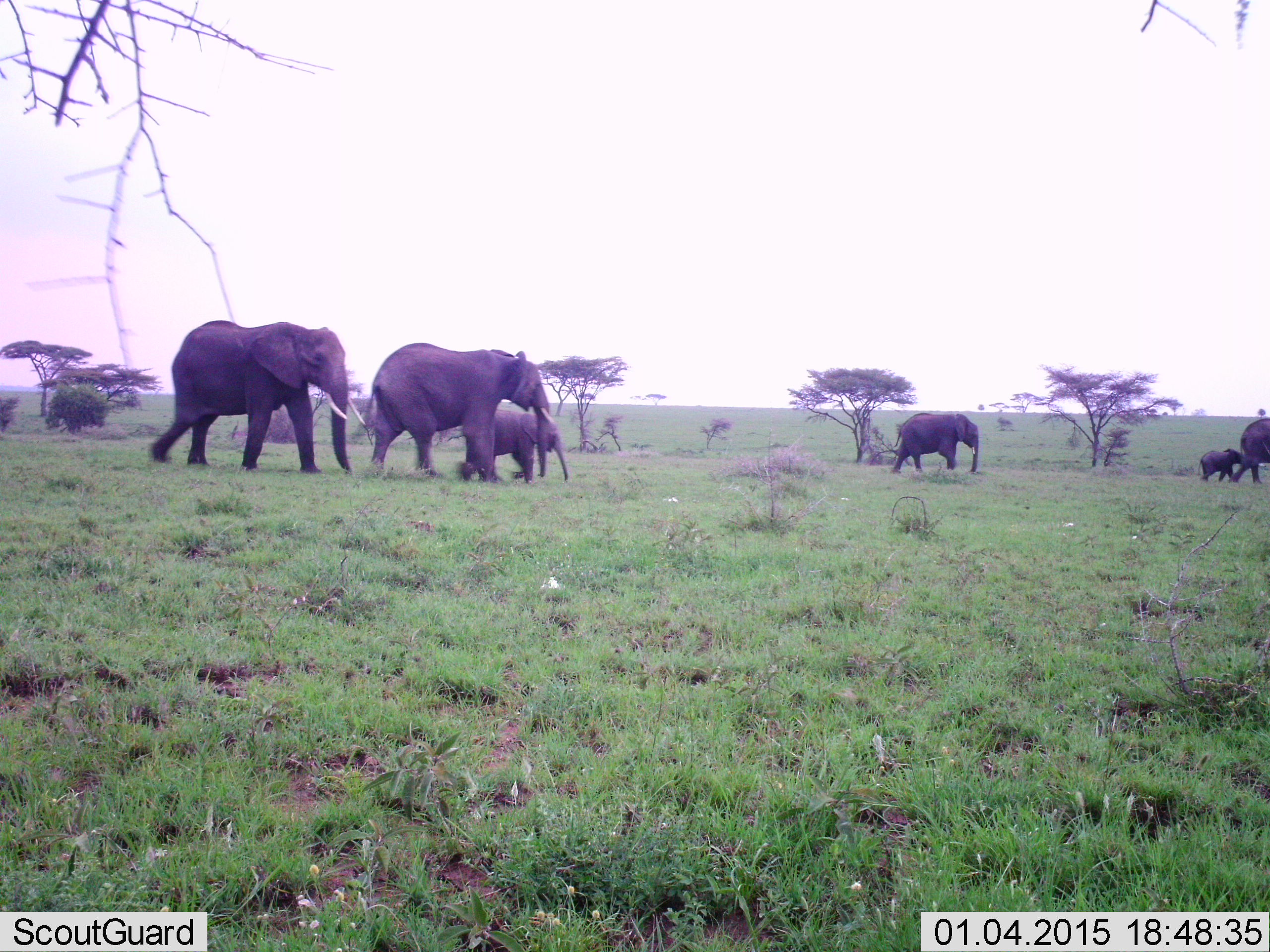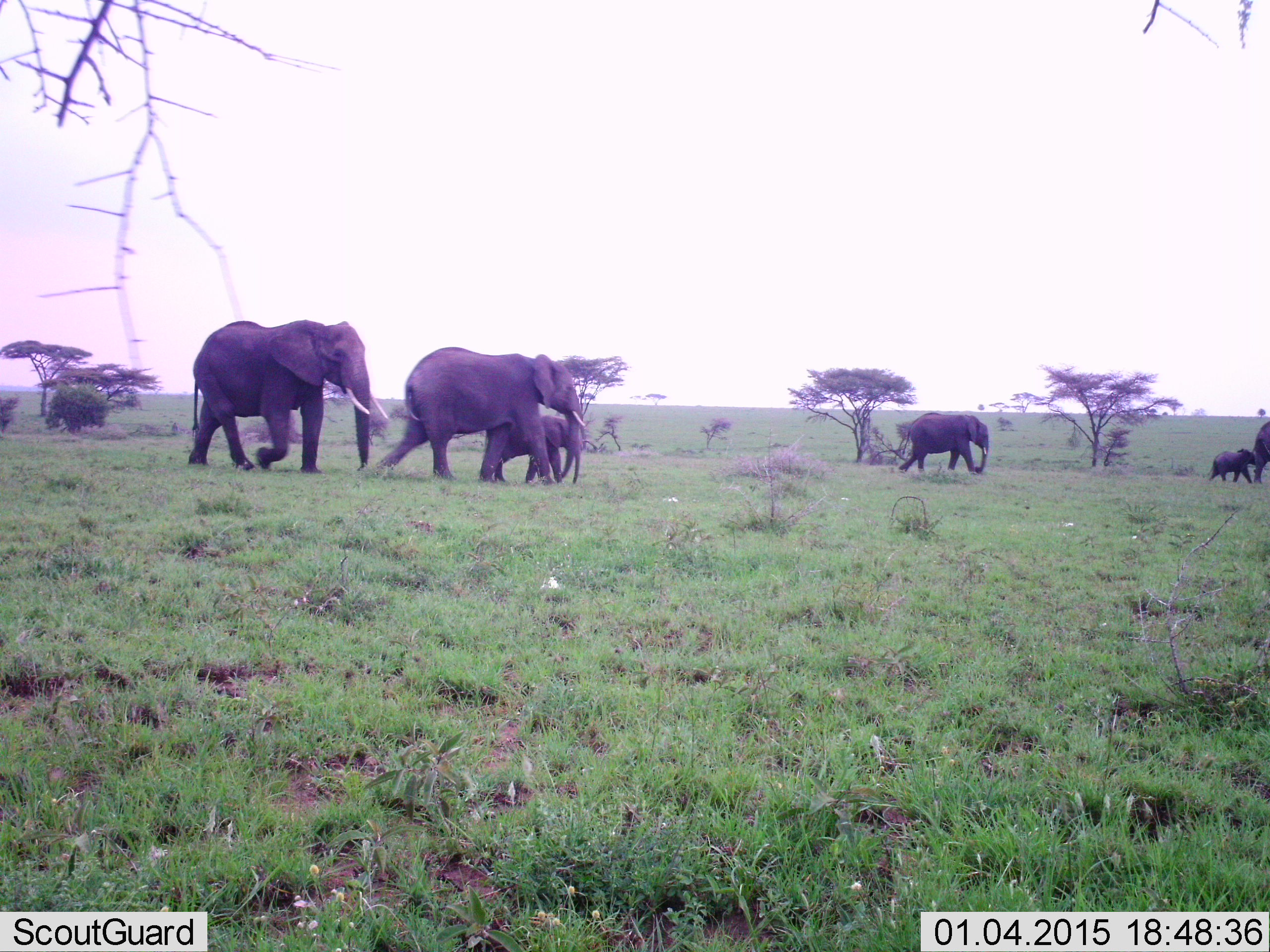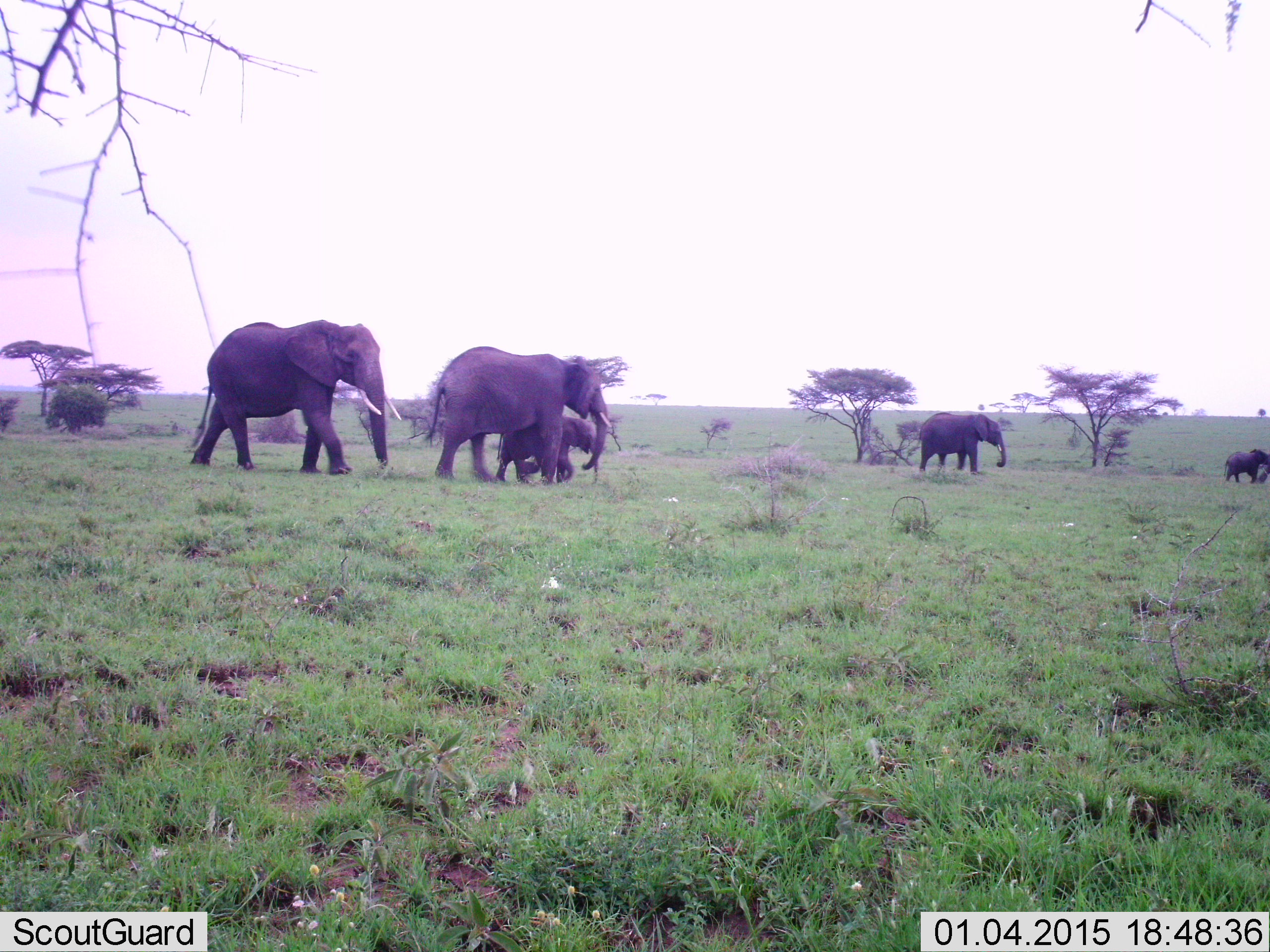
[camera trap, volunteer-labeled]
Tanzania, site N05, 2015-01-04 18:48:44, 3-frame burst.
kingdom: Animalia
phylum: Chordata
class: Mammalia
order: Proboscidea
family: Elephantidae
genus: Loxodonta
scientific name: Loxodonta africana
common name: african bush elephant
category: elephant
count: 6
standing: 20%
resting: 0%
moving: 100%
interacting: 10%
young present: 100%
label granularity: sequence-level